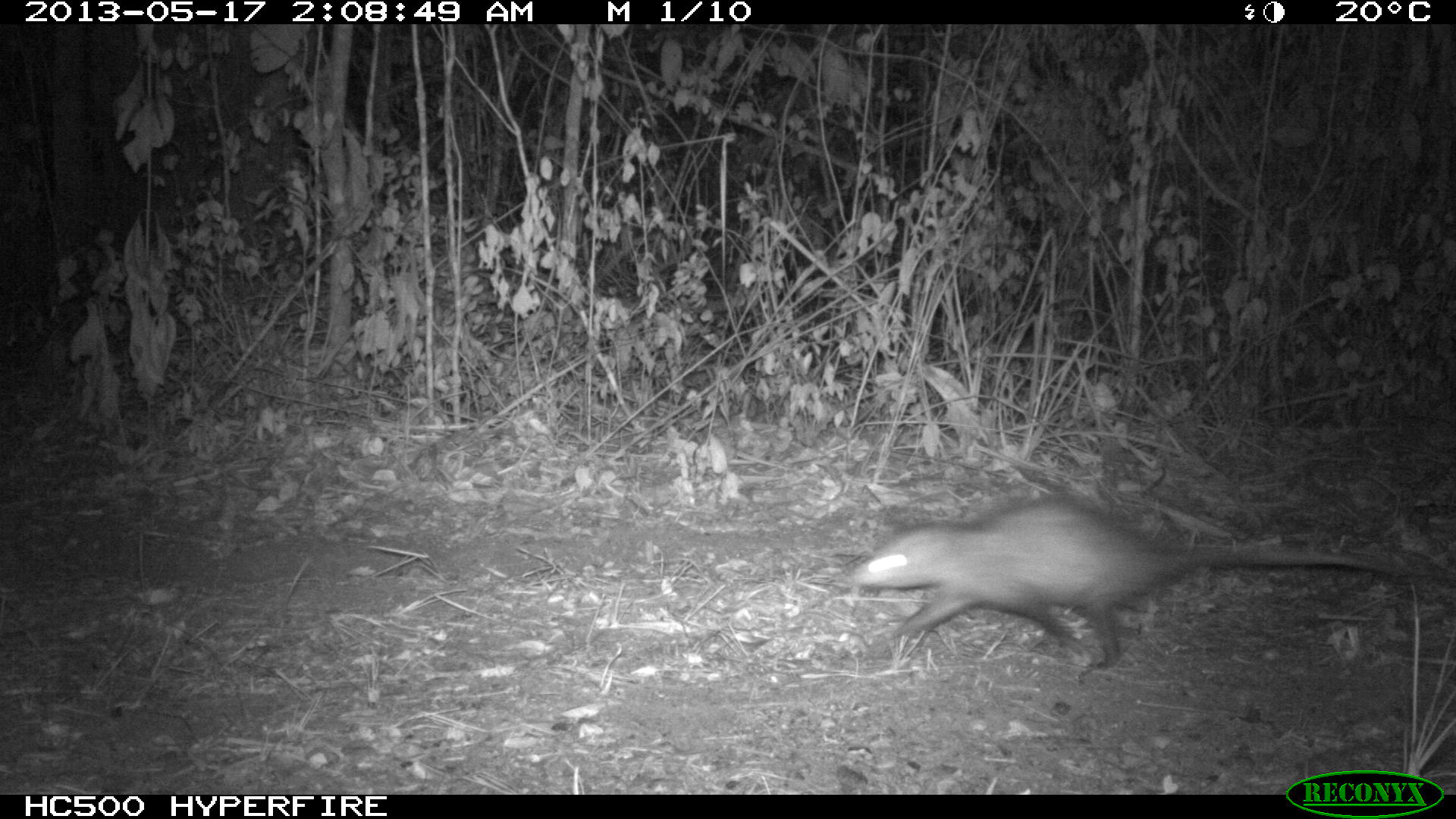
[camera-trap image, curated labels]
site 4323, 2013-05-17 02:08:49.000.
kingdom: Animalia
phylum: Chordata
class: Mammalia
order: Didelphimorphia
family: Didelphidae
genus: Didelphis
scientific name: Didelphis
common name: american opossums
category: didelphis sp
Didelphis sp (american opossums) (Didelphis), count 1.